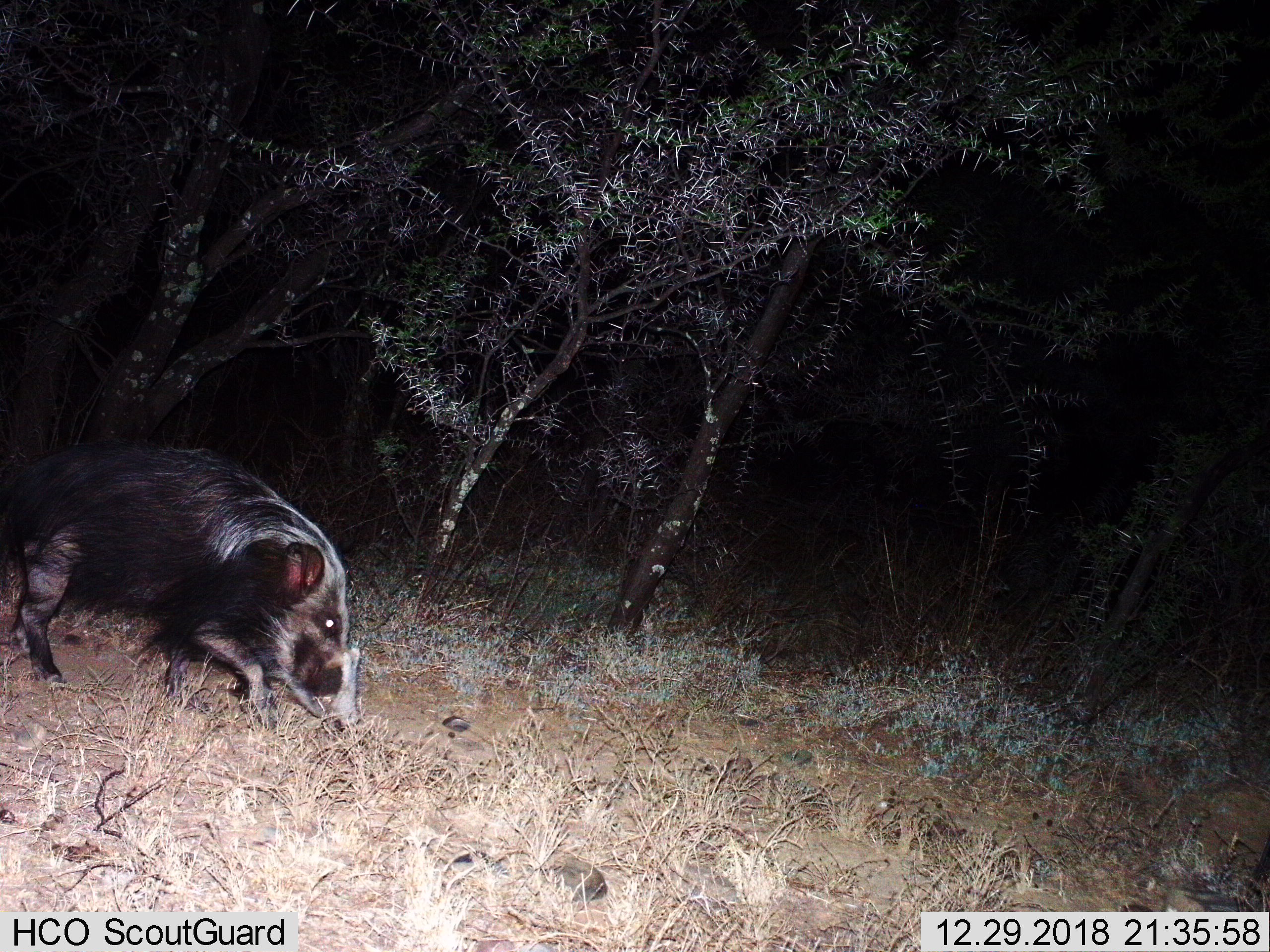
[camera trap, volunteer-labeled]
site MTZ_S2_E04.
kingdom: Animalia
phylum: Chordata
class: Mammalia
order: Artiodactyla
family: Suidae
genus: Potamochoerus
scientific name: Potamochoerus larvatus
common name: bushpig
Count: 1.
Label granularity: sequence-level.